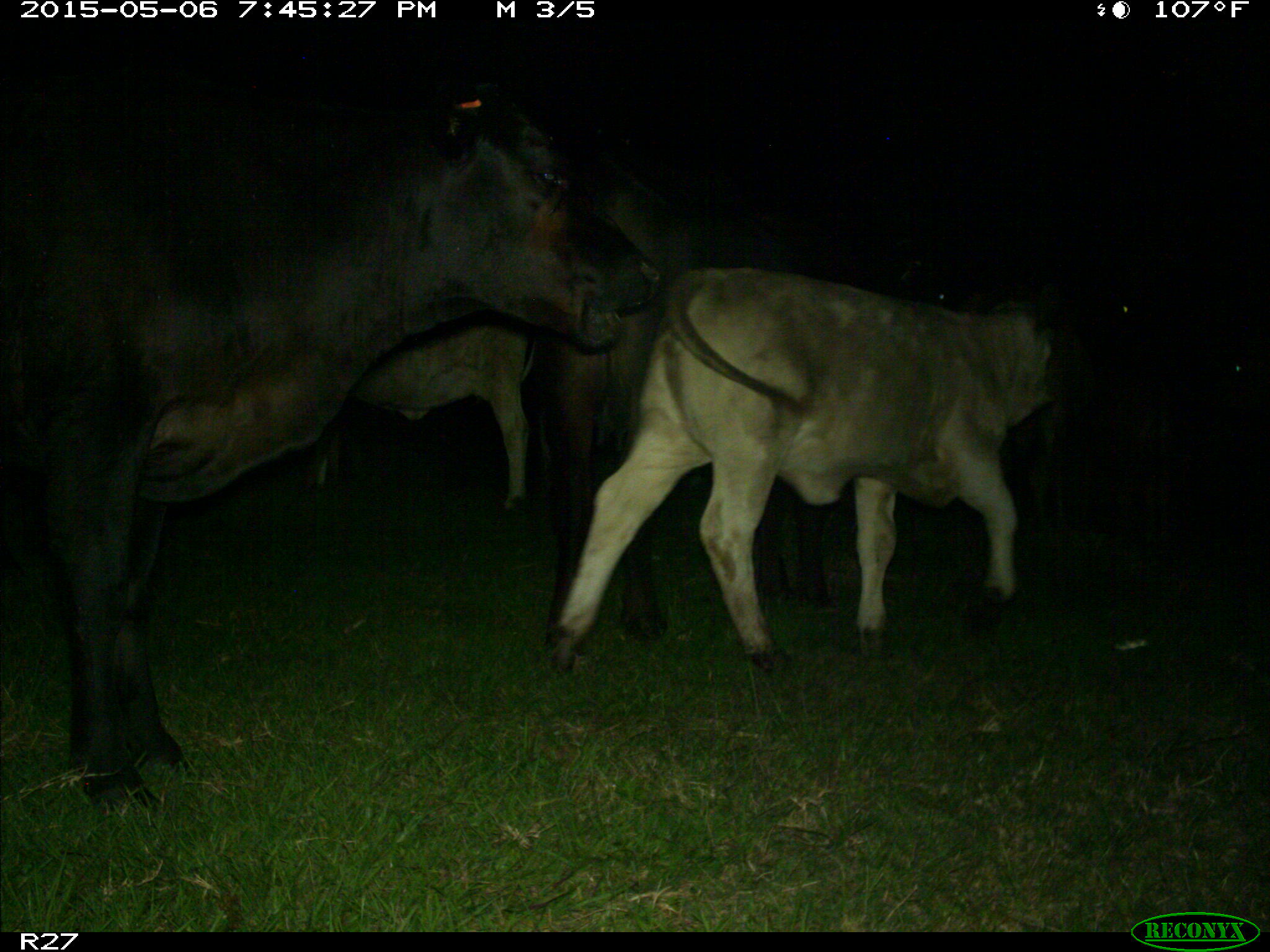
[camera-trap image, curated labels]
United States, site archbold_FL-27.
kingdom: Animalia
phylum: Chordata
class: Mammalia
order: Artiodactyla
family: Bovidae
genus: Bos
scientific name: Bos taurus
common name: domestic cow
Bos taurus (domestic cow).